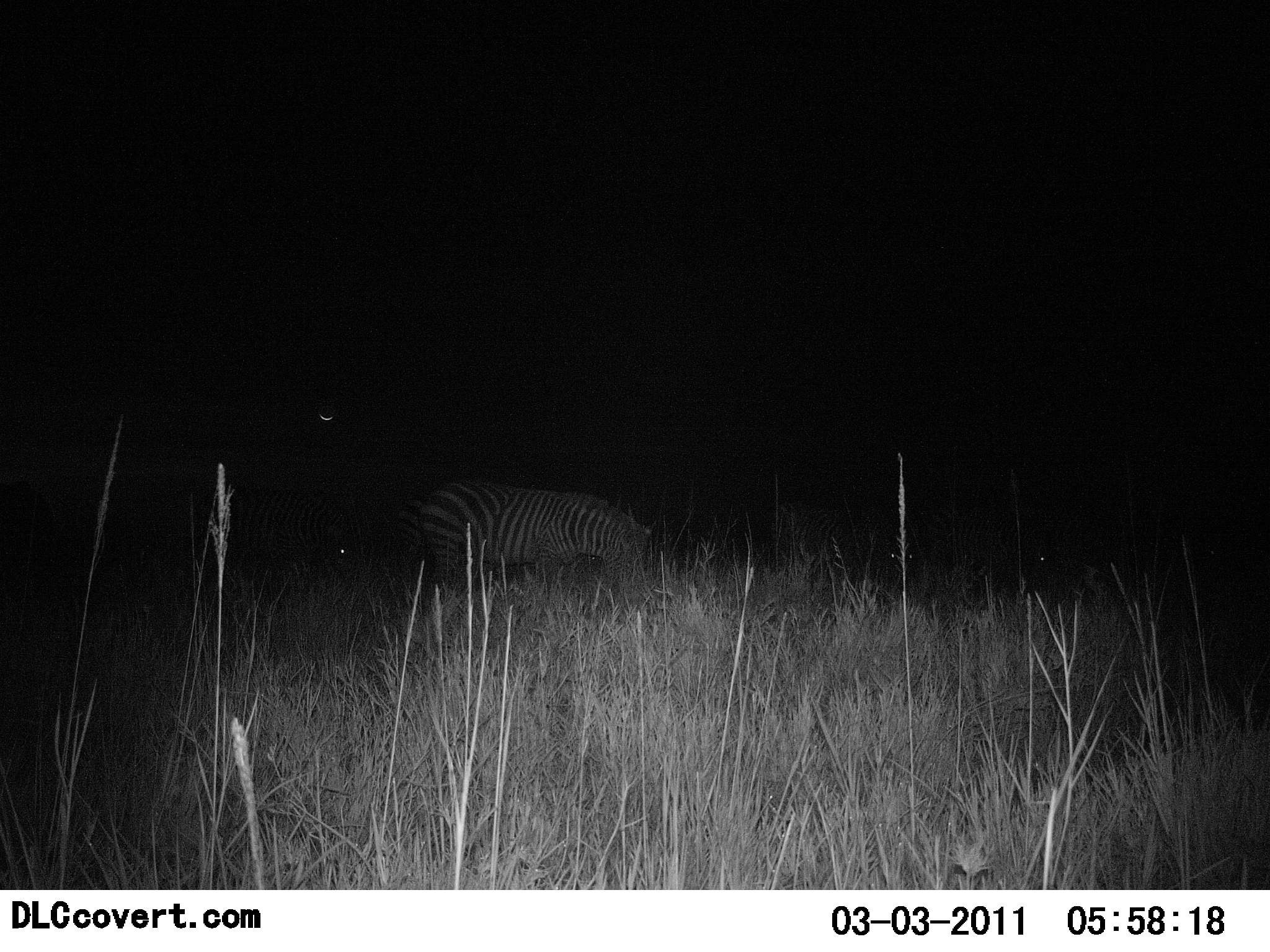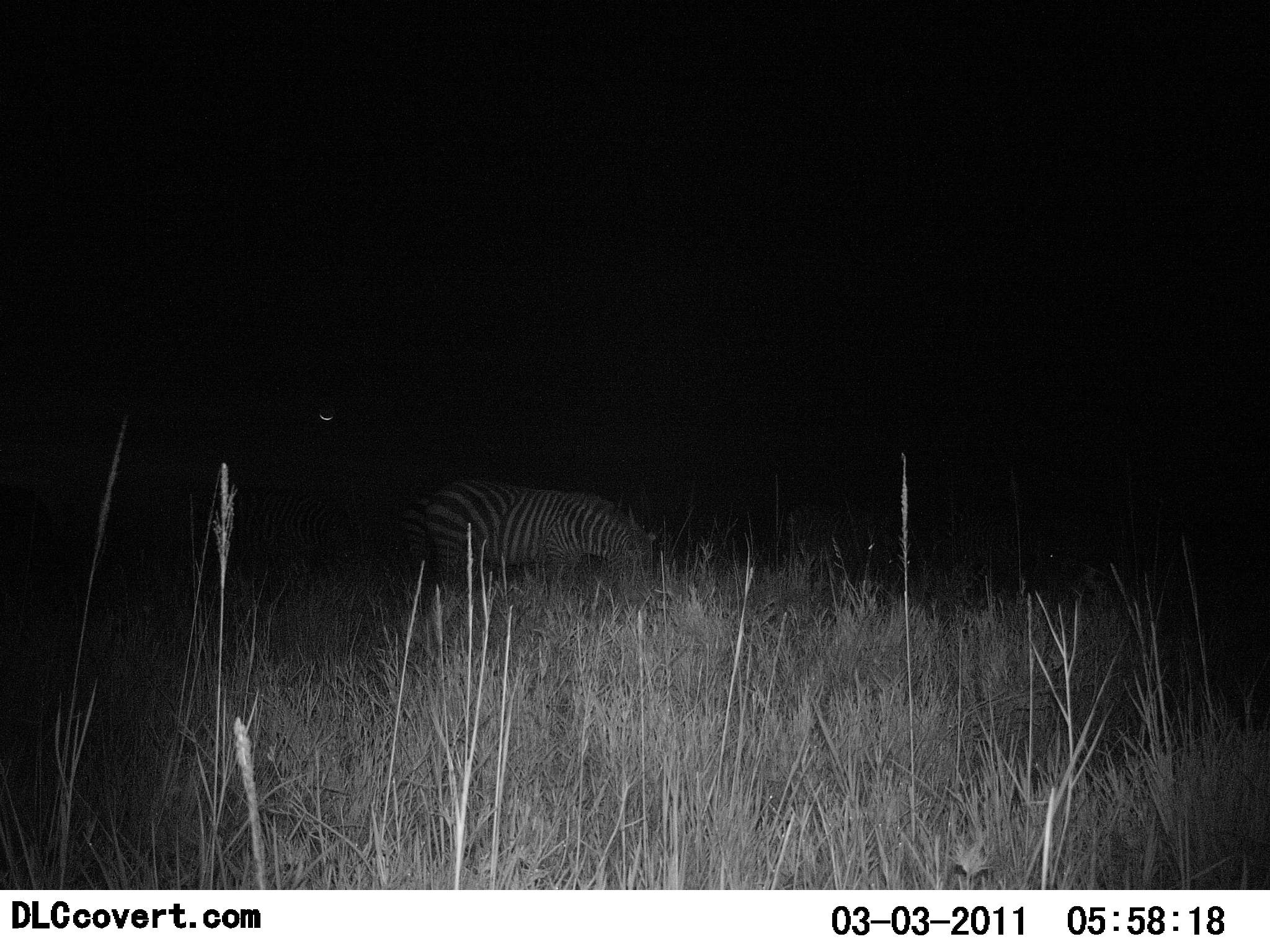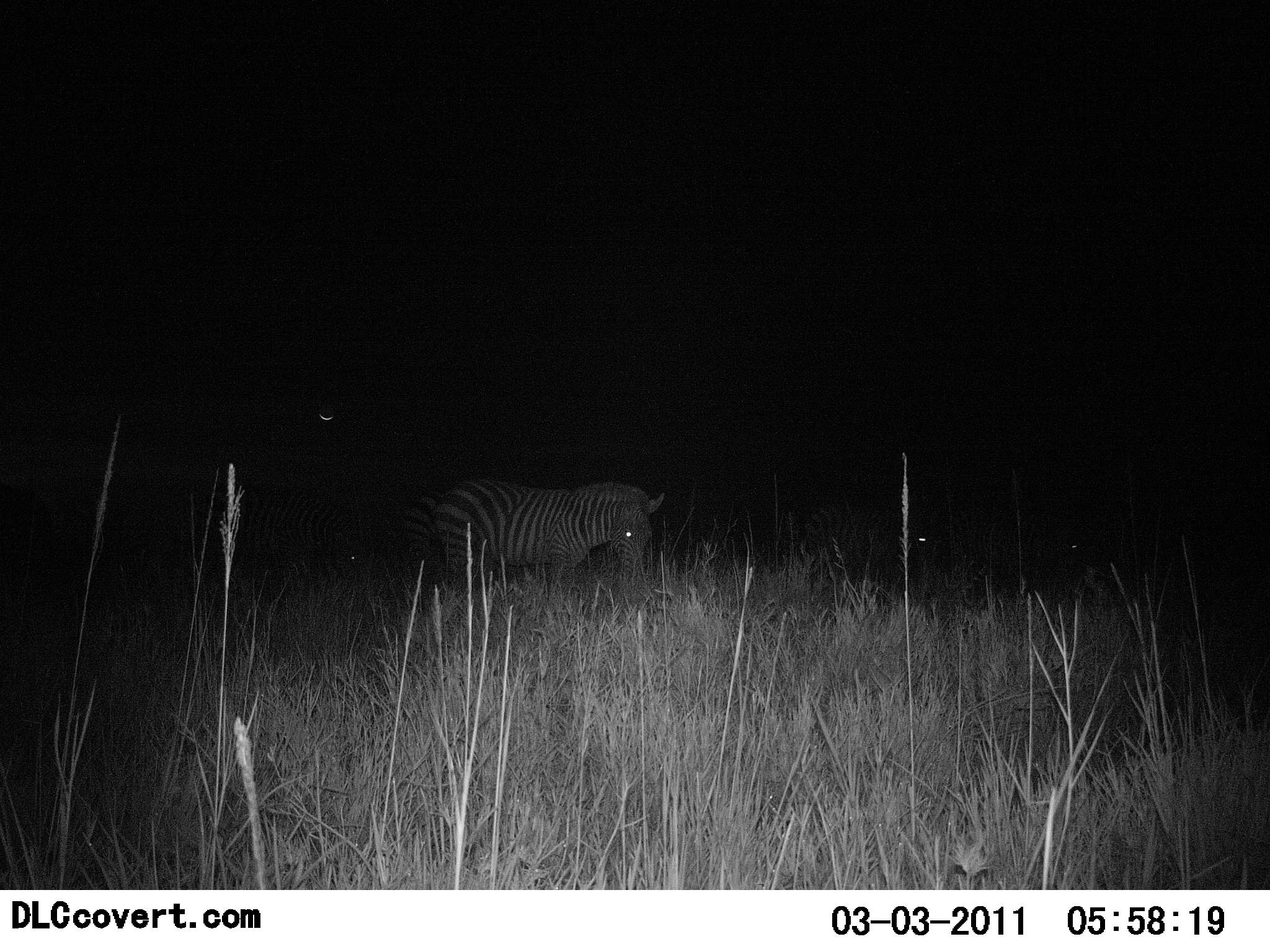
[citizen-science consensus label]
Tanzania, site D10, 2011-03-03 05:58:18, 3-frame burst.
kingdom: Animalia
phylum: Chordata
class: Mammalia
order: Perissodactyla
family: Equidae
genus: Equus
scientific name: Equus quagga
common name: plains zebra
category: zebra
Zebra (plains zebra) (Equus quagga), count 3. Behavior (volunteer vote fractions): standing 15%, resting 0%, moving 8%, interacting 0%. Young present (vote fraction): 0%. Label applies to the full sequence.